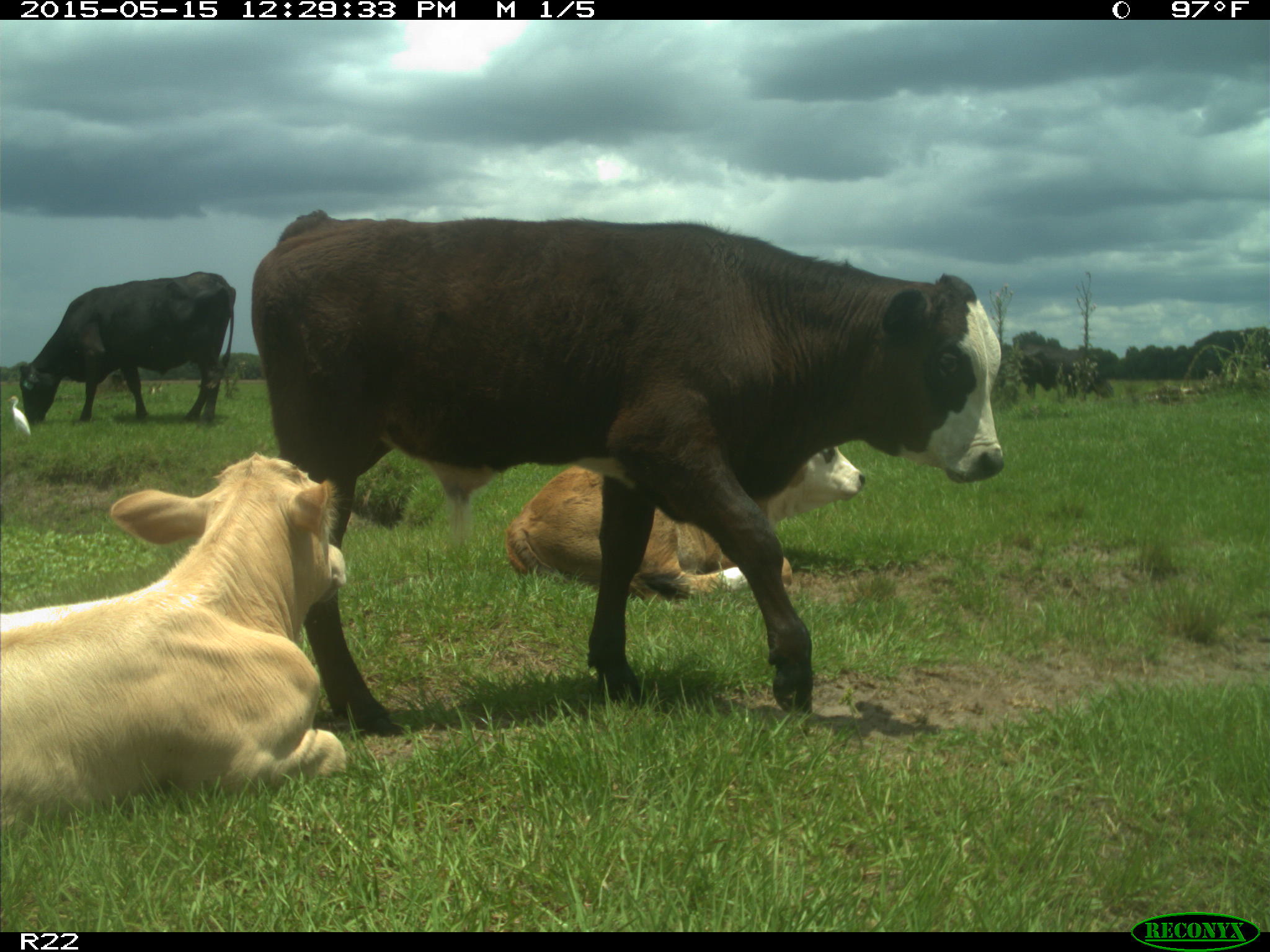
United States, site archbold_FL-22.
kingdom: Animalia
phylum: Chordata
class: Mammalia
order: Artiodactyla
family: Bovidae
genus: Bos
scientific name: Bos taurus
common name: domestic cow